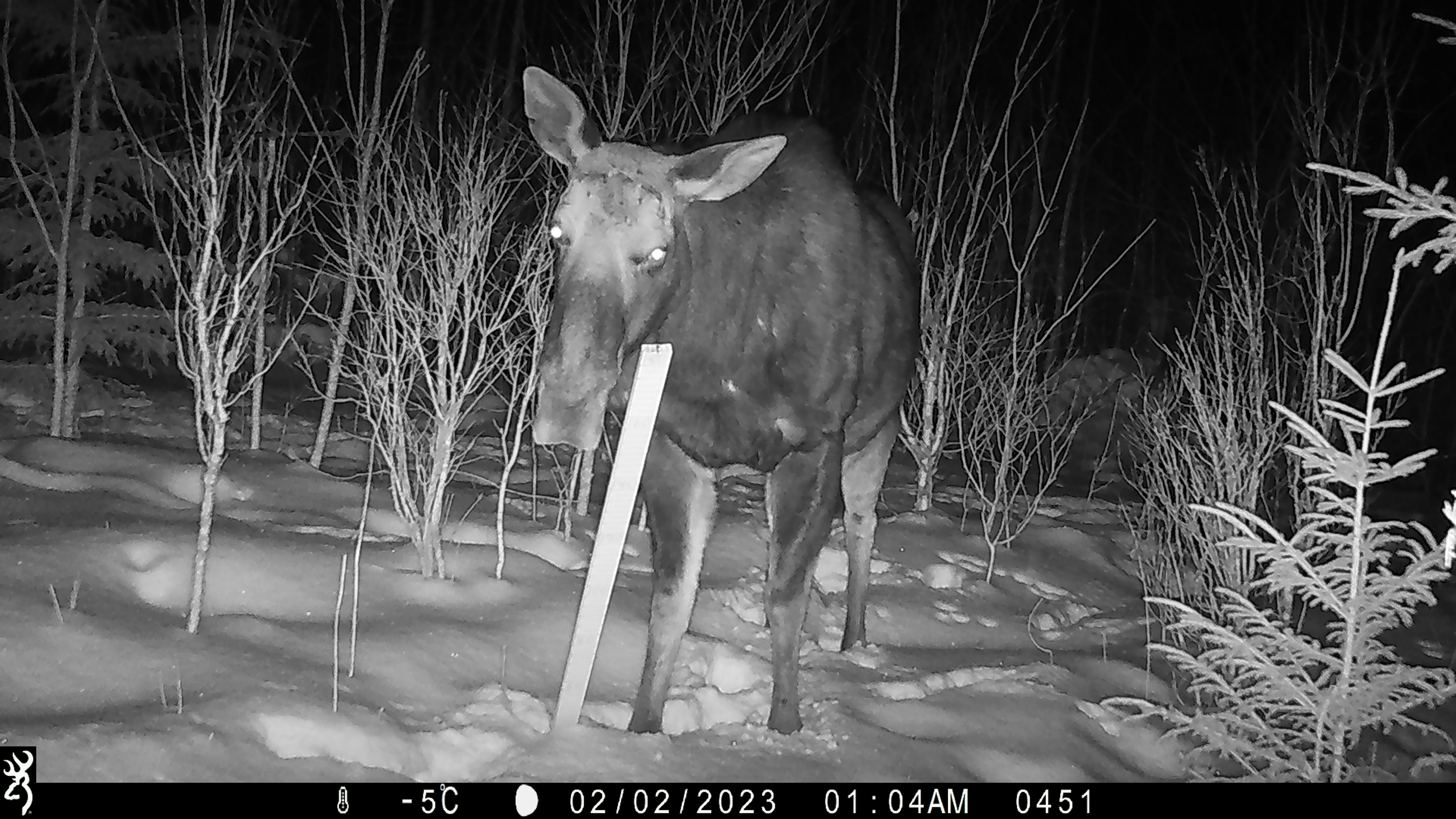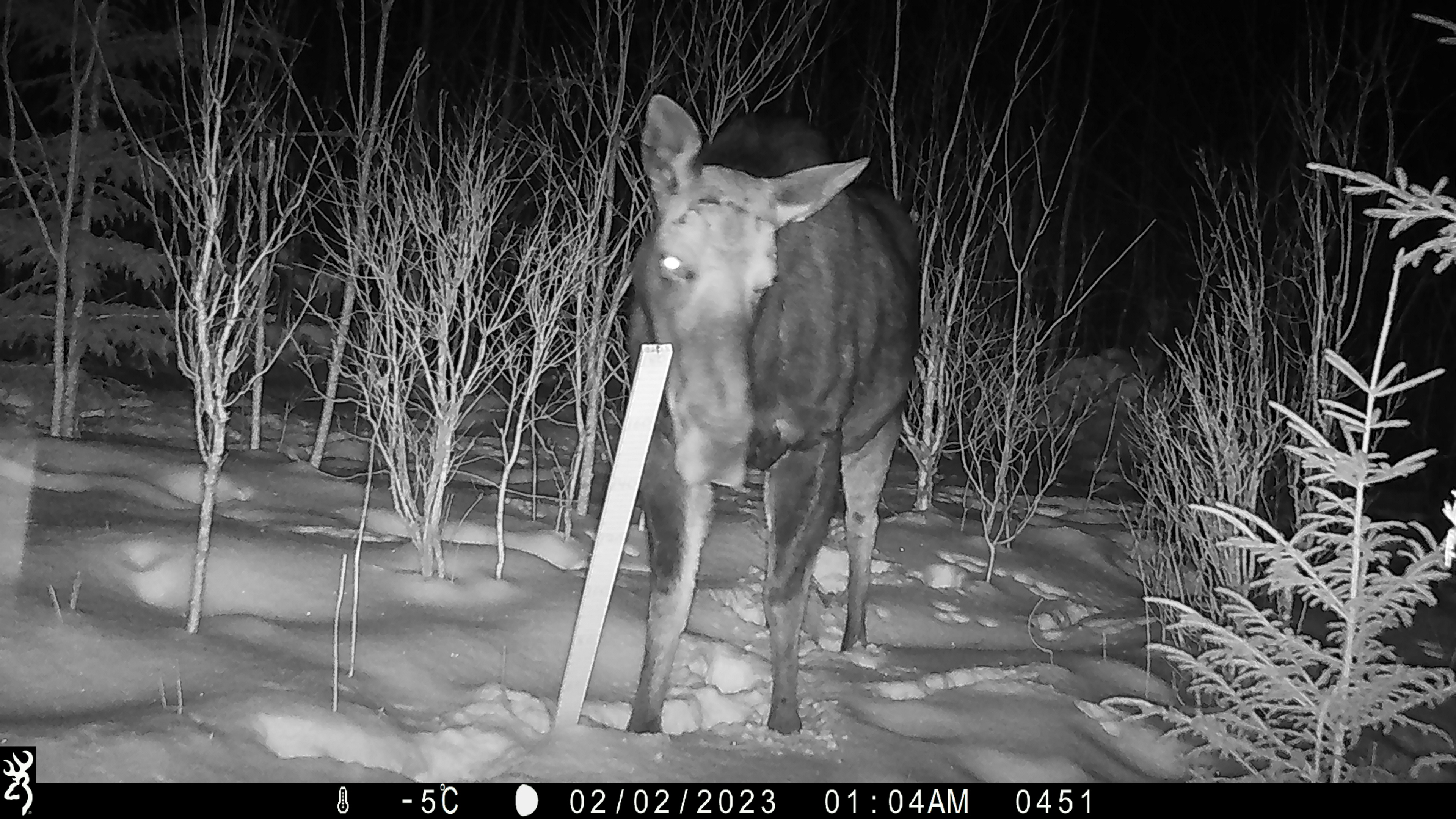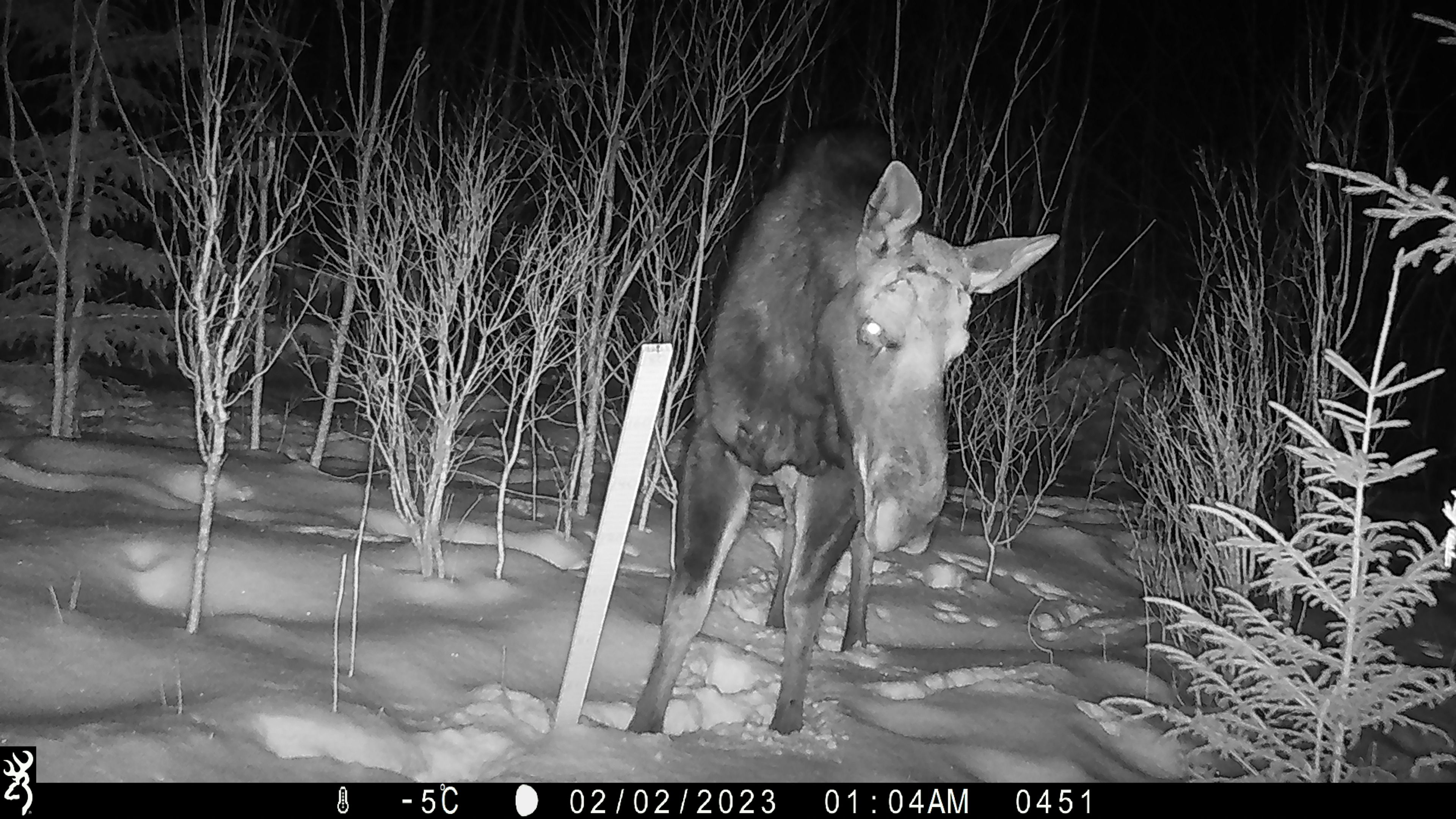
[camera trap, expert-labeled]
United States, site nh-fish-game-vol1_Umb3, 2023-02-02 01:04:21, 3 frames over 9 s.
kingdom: Animalia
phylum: Chordata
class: Mammalia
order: Artiodactyla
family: Cervidae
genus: Alces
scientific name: Alces alces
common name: moose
Moose (Alces alces).